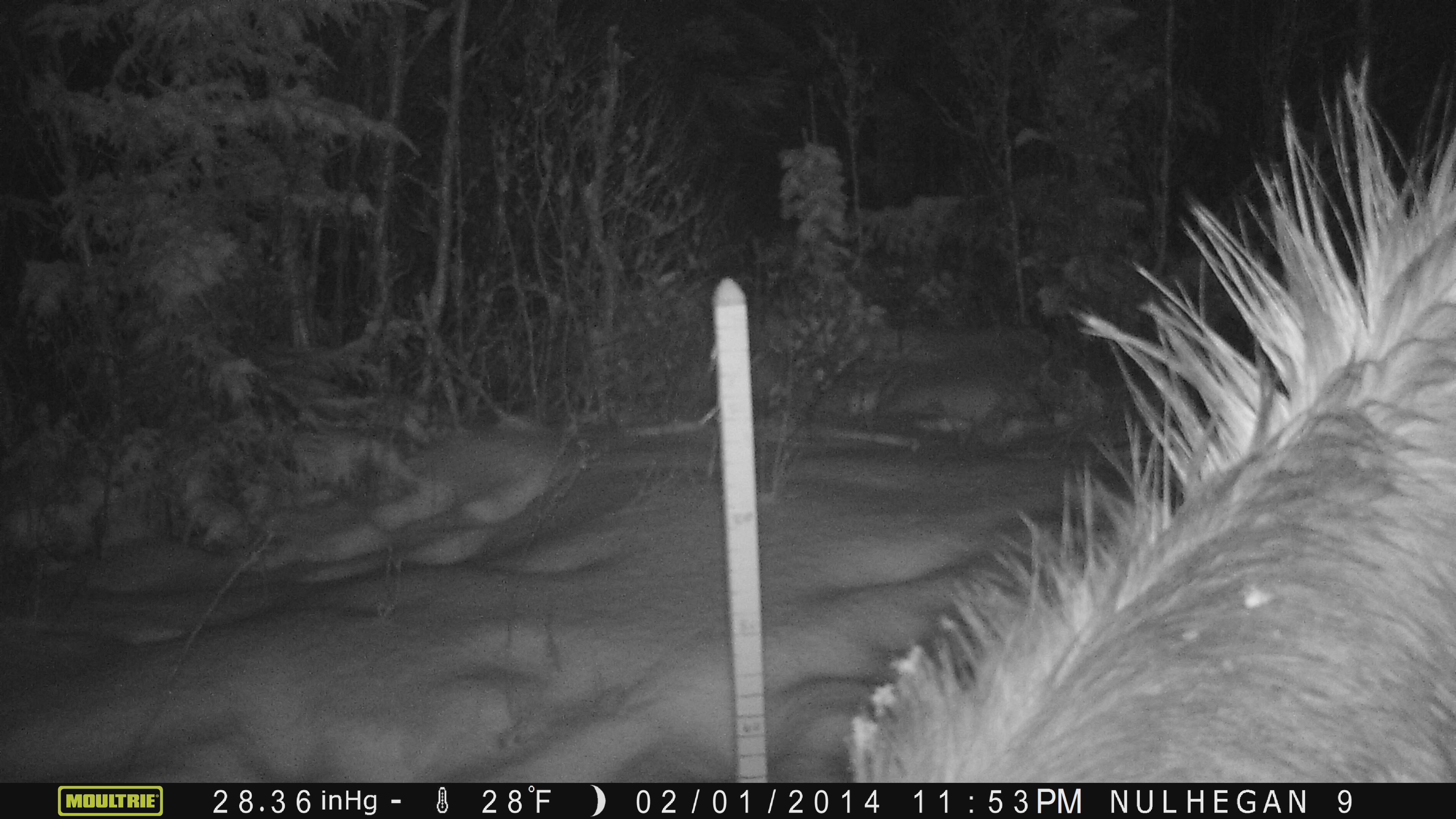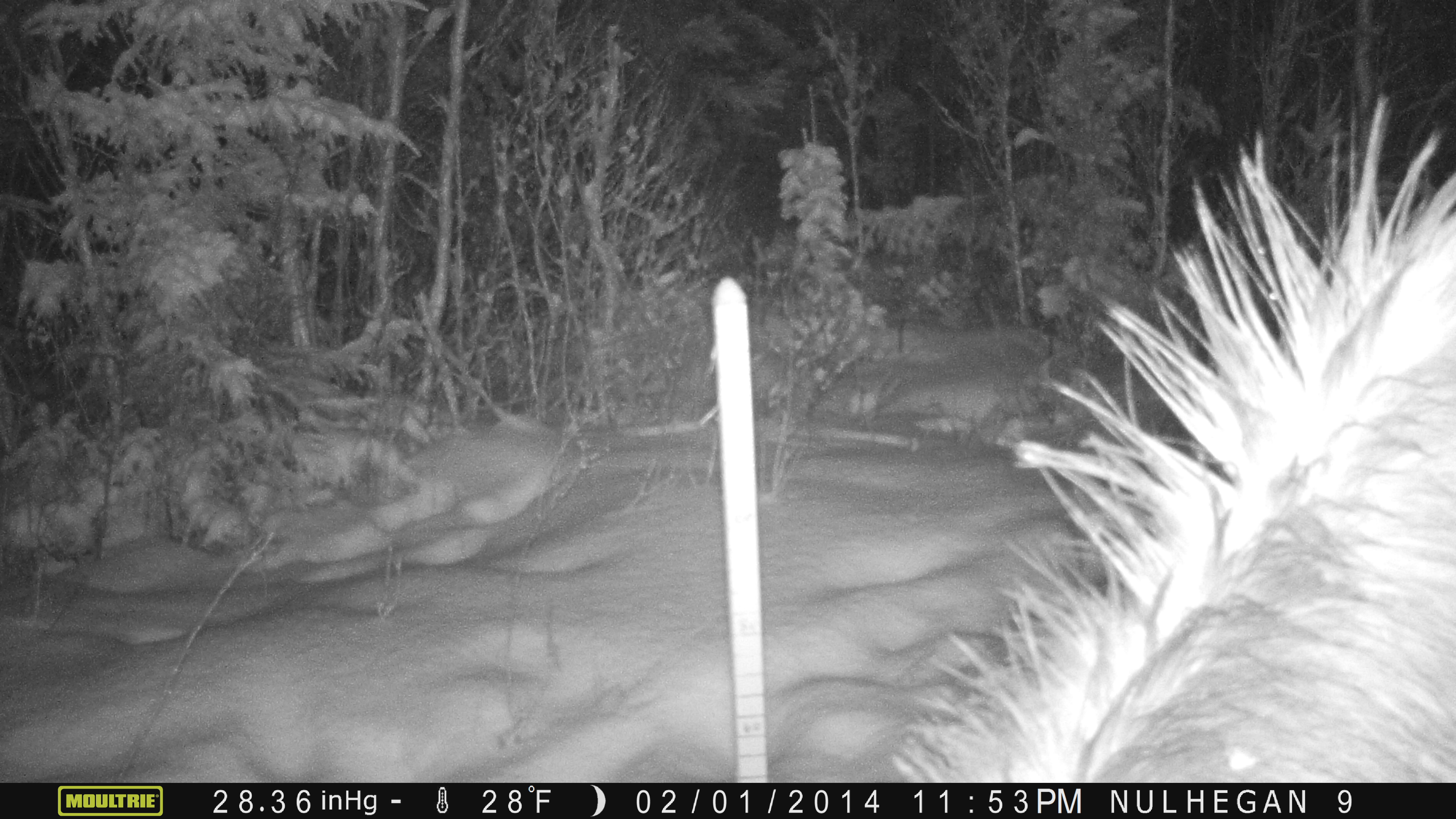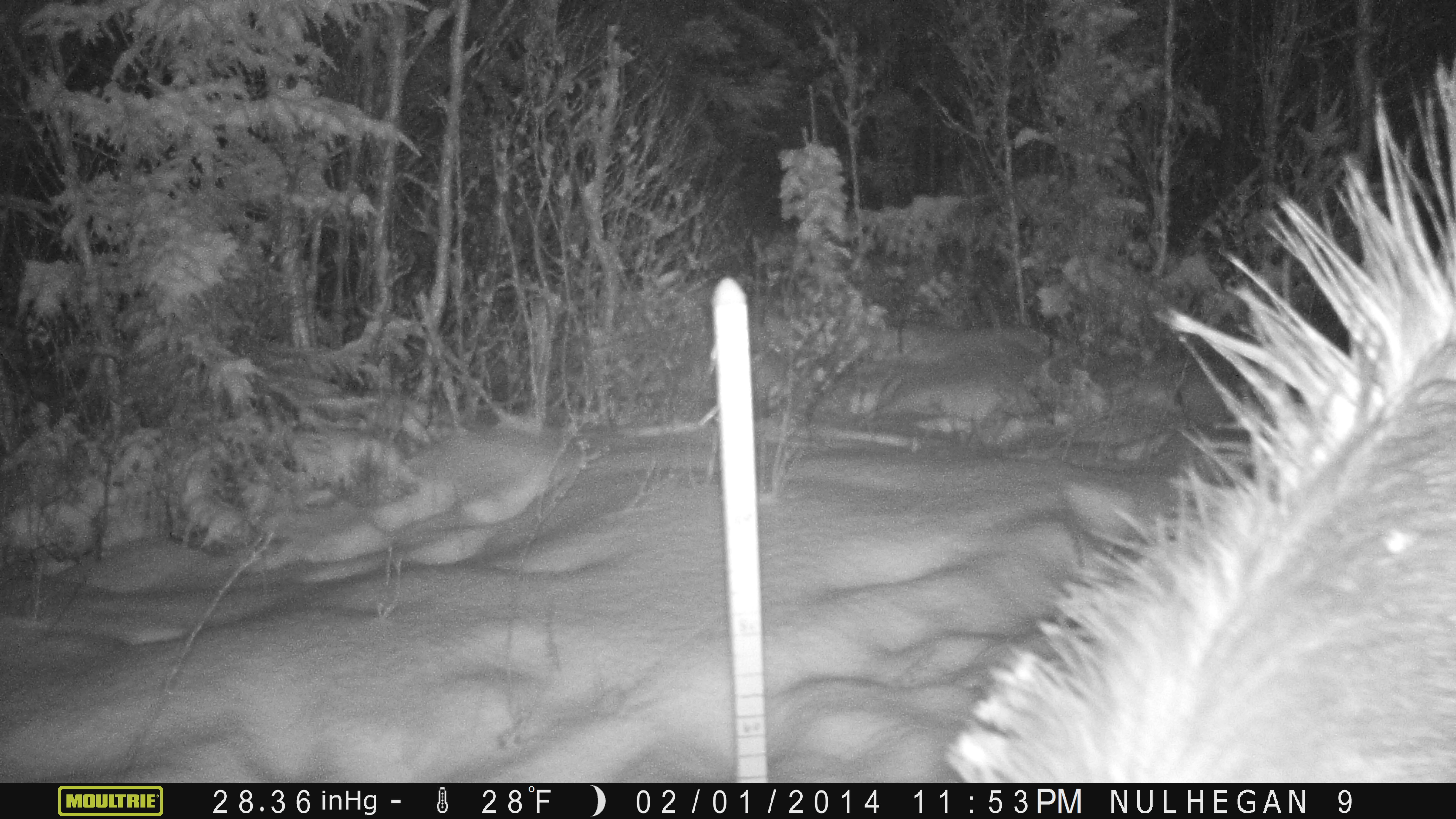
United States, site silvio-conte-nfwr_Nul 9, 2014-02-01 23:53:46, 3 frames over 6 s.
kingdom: Animalia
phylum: Chordata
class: Mammalia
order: Artiodactyla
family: Cervidae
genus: Alces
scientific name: Alces alces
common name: moose